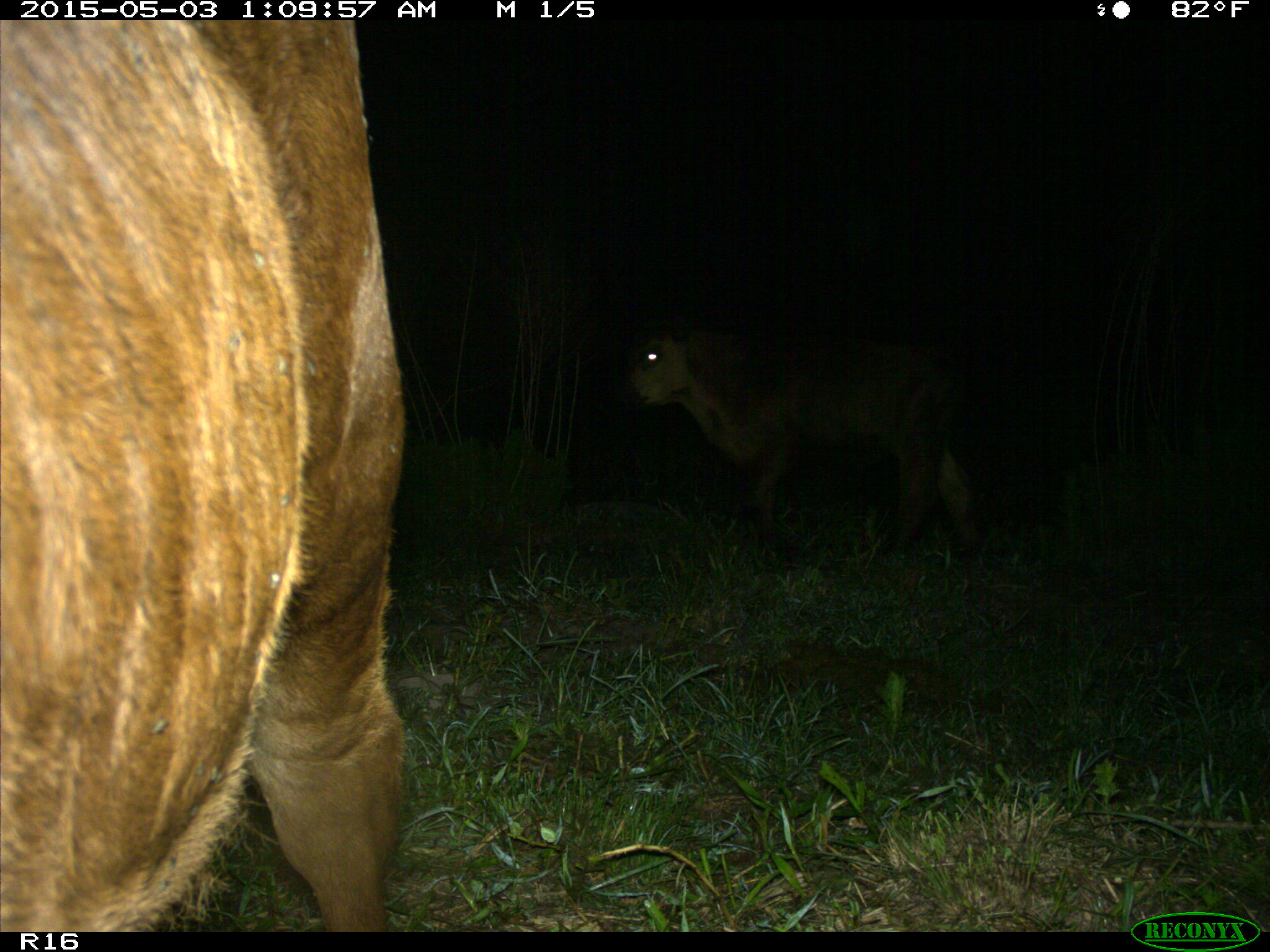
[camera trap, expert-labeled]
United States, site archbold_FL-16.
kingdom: Animalia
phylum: Chordata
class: Mammalia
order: Artiodactyla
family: Bovidae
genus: Bos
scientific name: Bos taurus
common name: domestic cow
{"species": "Bos taurus (domestic cow)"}